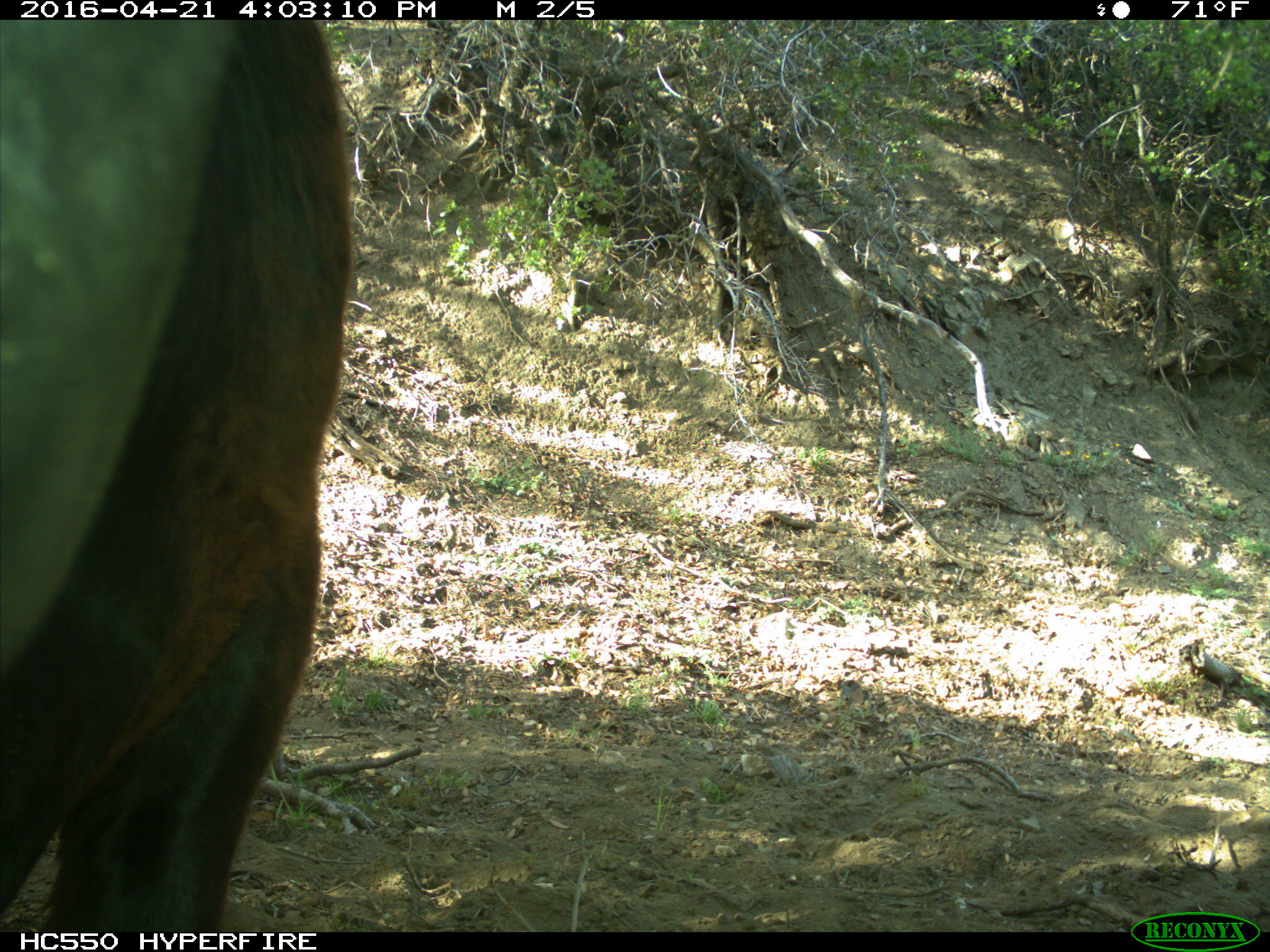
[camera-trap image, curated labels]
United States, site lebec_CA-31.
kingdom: Animalia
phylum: Chordata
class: Mammalia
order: Artiodactyla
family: Bovidae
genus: Bos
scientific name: Bos taurus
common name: domestic cow